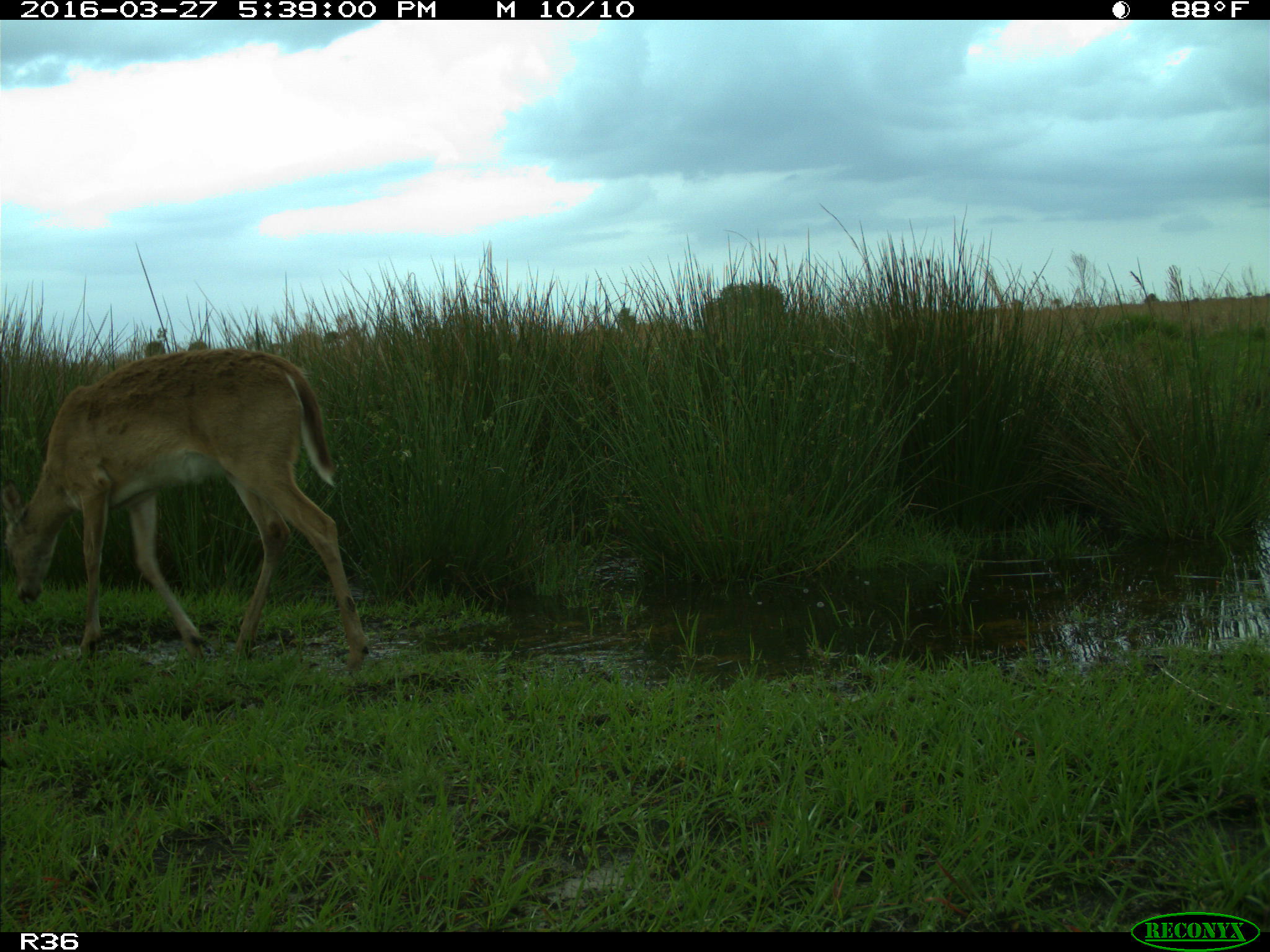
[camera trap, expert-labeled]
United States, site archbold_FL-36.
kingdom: Animalia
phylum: Chordata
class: Mammalia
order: Artiodactyla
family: Cervidae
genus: Odocoileus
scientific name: Odocoileus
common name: deer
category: unidentified deer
Unidentified deer (deer) (Odocoileus).